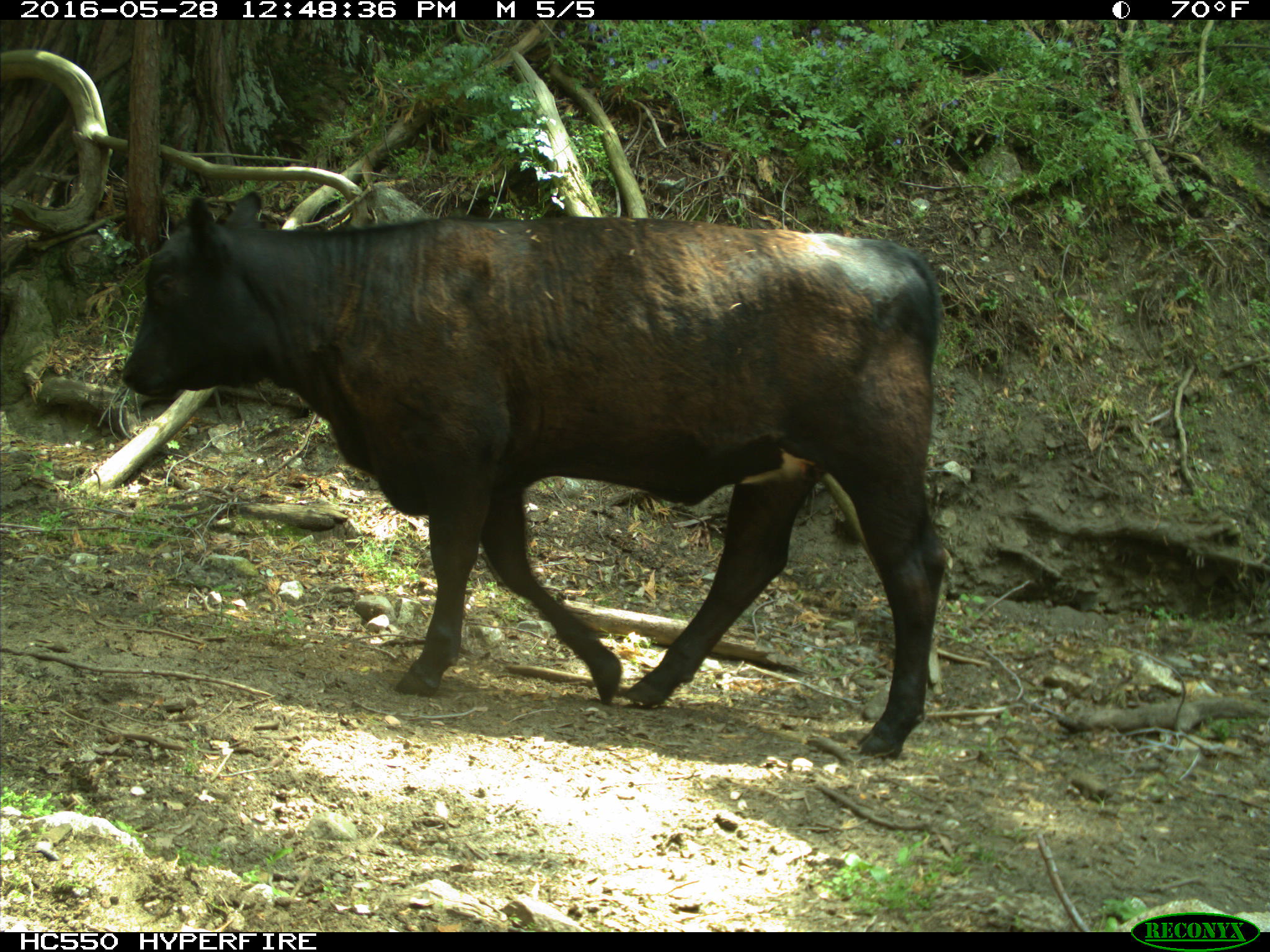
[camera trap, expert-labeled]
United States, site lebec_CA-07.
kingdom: Animalia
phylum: Chordata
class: Mammalia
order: Artiodactyla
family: Bovidae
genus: Bos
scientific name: Bos taurus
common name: domestic cow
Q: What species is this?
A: Bos taurus (domestic cow).